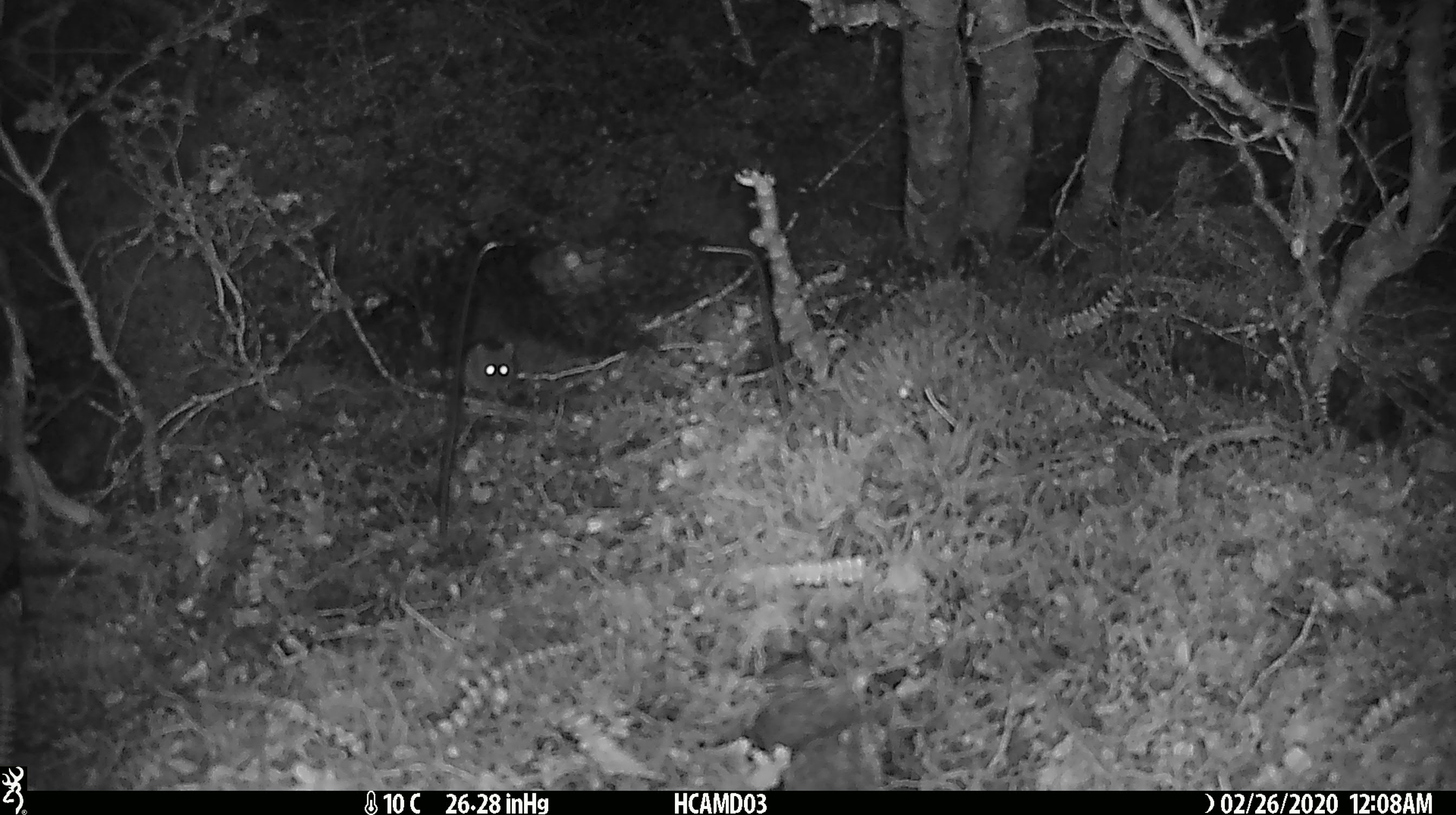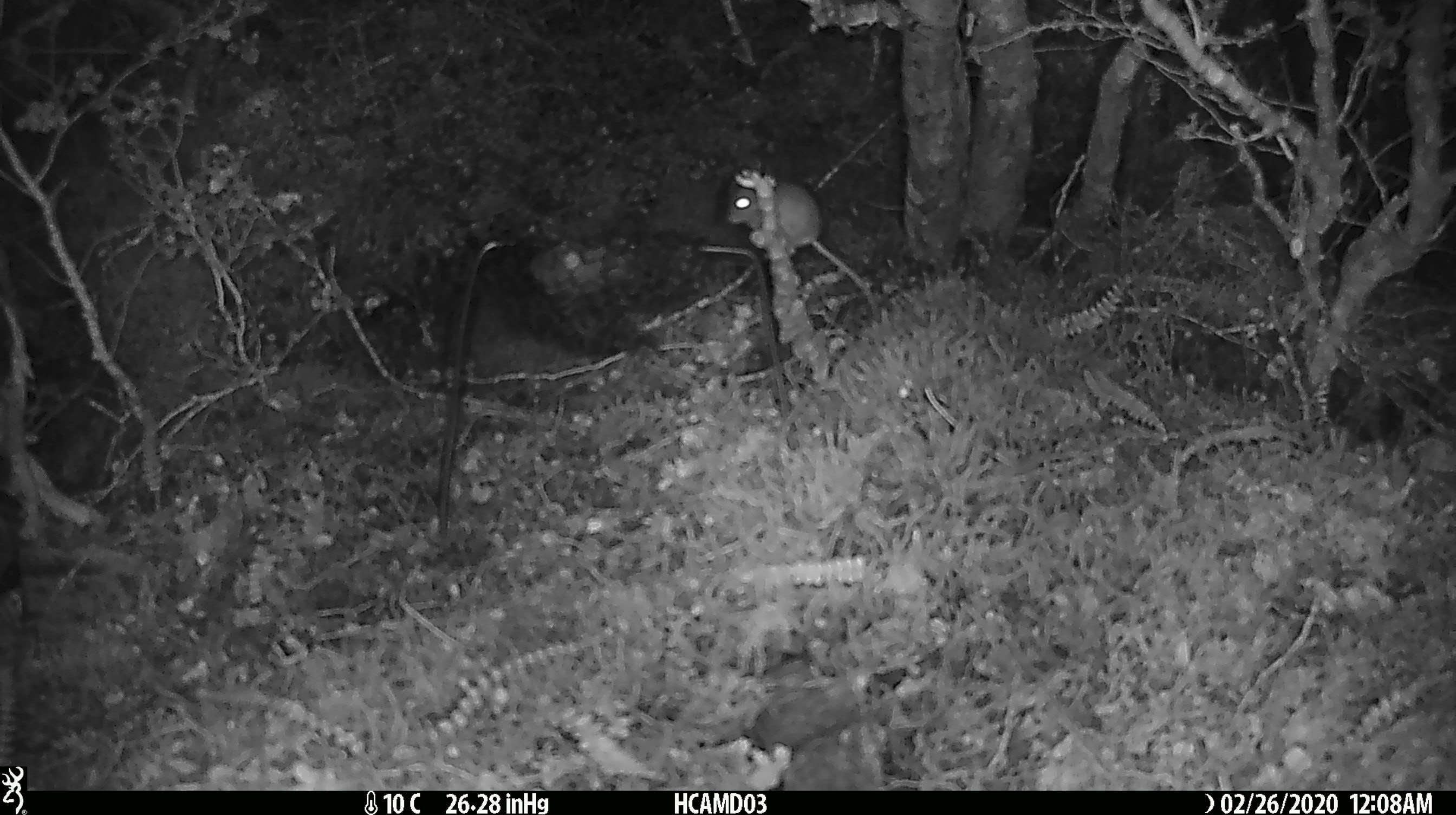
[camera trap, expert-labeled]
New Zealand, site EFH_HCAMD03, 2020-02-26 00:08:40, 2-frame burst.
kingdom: Animalia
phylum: Chordata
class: Mammalia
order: Rodentia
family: Muridae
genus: Mus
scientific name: Mus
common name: mouse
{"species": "mouse (Mus)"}